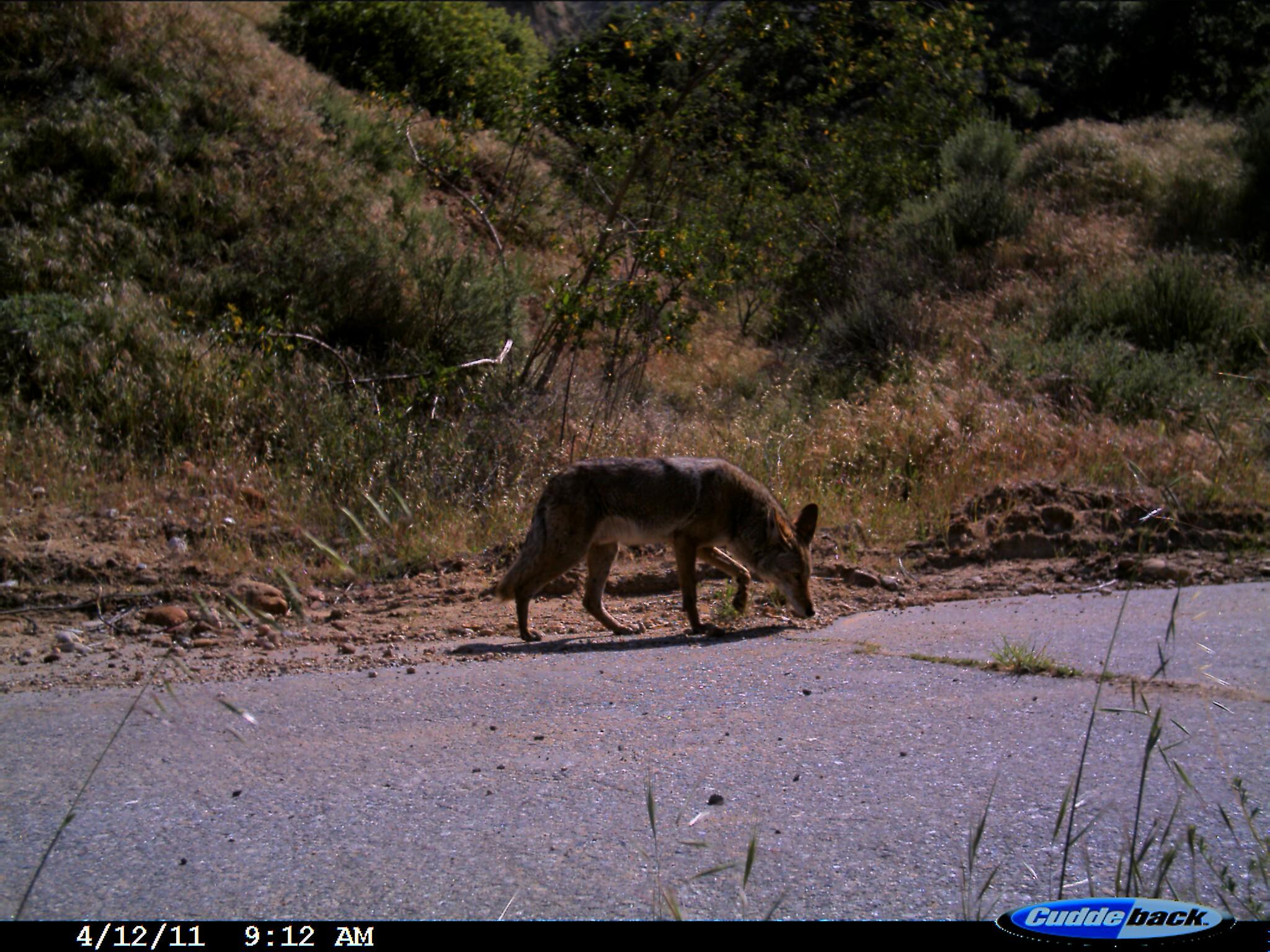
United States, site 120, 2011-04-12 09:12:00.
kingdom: Animalia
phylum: Chordata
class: Mammalia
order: Carnivora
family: Canidae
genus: Canis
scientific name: Canis latrans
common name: coyote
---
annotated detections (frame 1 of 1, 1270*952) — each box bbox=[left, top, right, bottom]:
coyote: bbox=[491, 454, 848, 663]